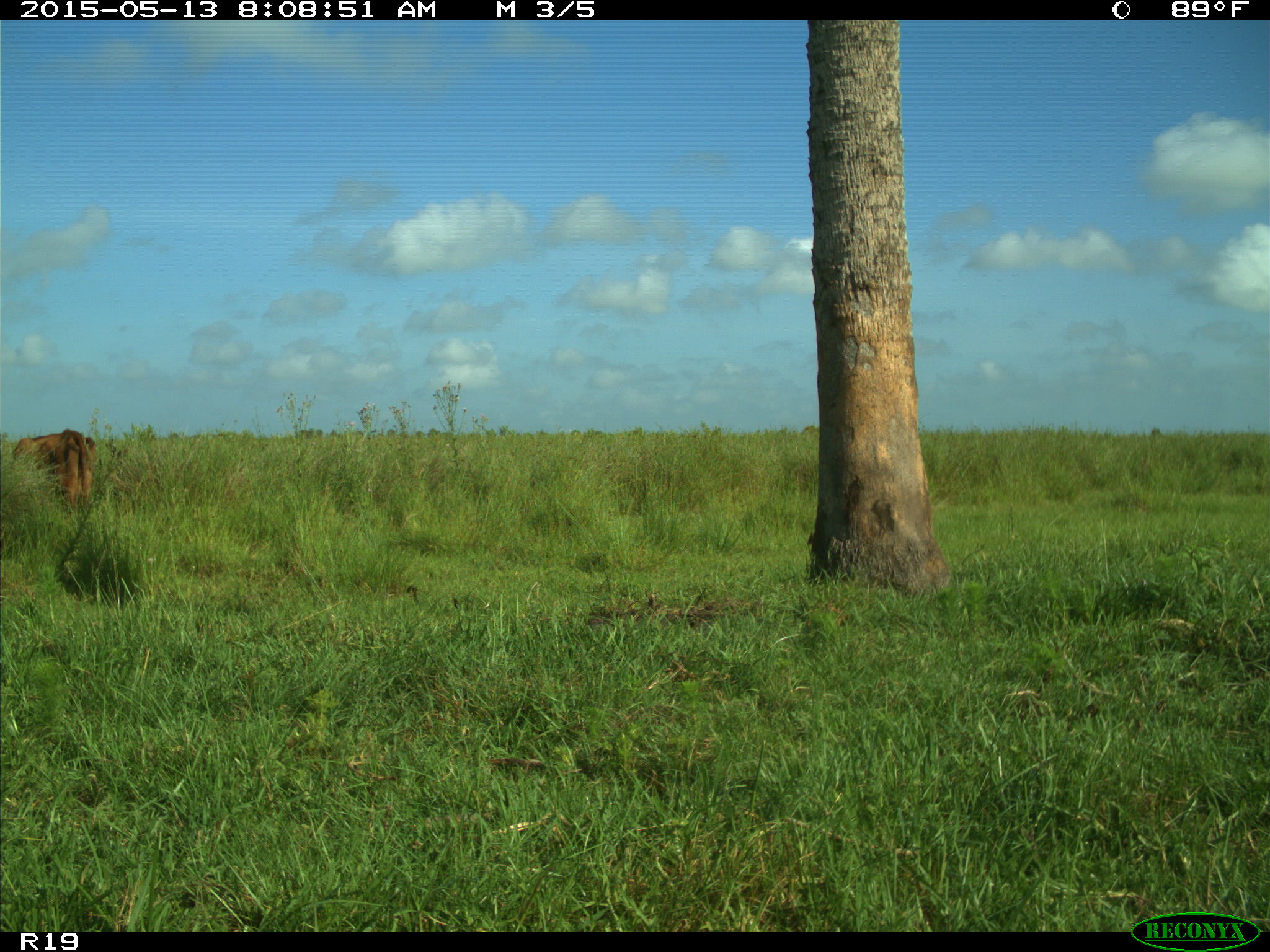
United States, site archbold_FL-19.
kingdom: Animalia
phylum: Chordata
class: Mammalia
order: Artiodactyla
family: Bovidae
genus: Bos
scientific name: Bos taurus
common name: domestic cow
Bos taurus (domestic cow).